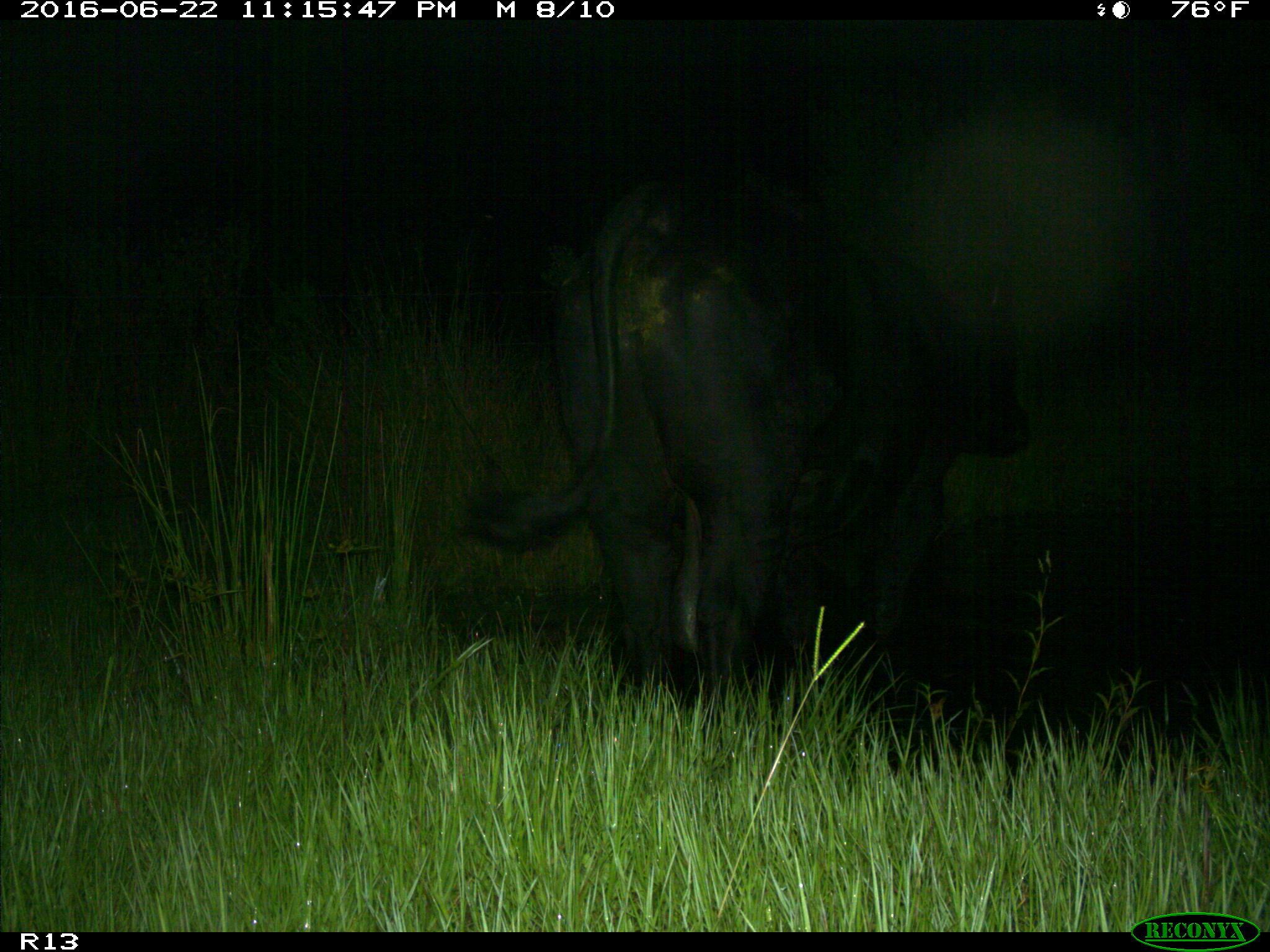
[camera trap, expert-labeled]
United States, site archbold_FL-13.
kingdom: Animalia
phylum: Chordata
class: Mammalia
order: Artiodactyla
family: Bovidae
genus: Bos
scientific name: Bos taurus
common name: domestic cow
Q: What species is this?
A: Bos taurus (domestic cow).